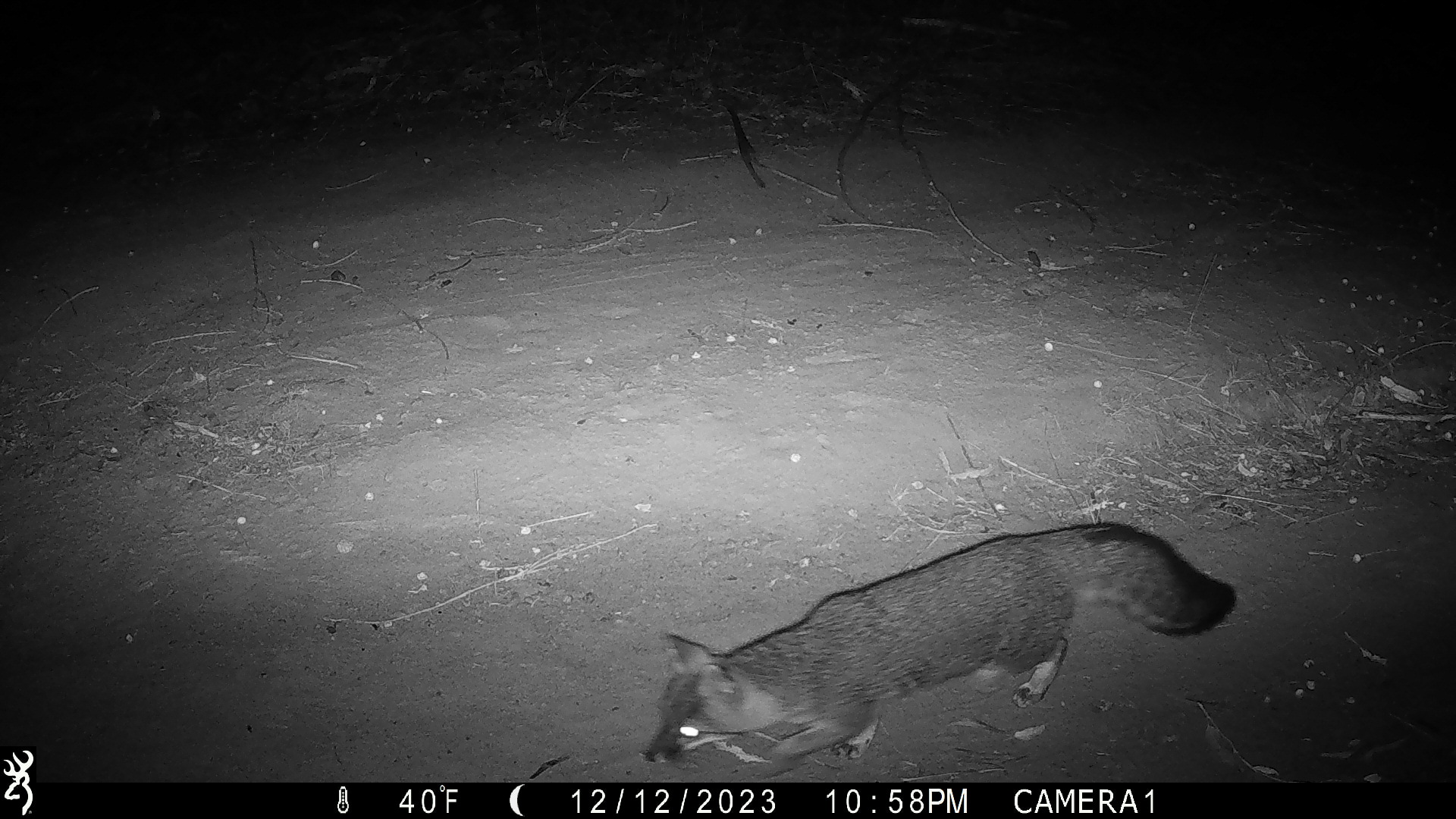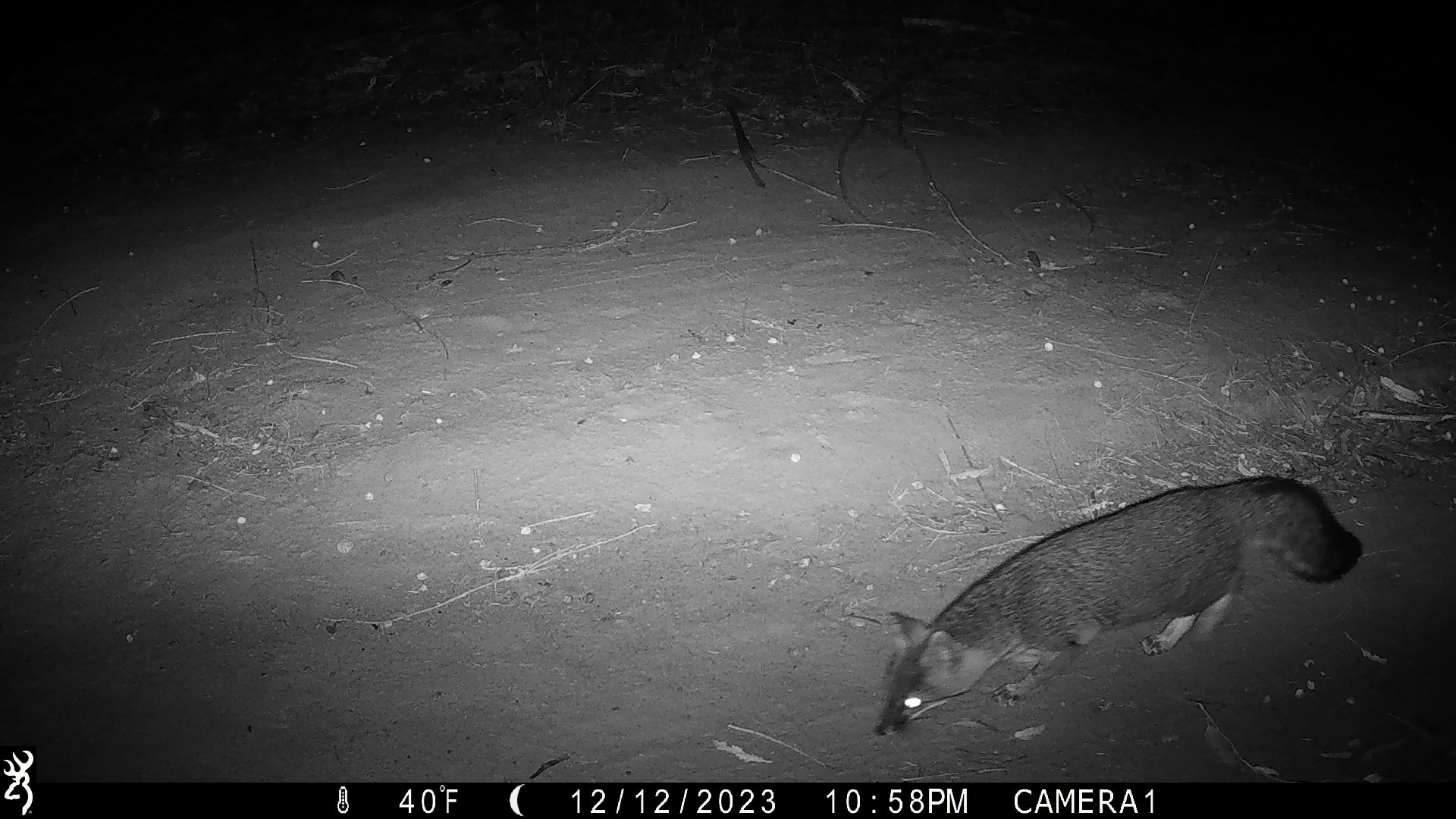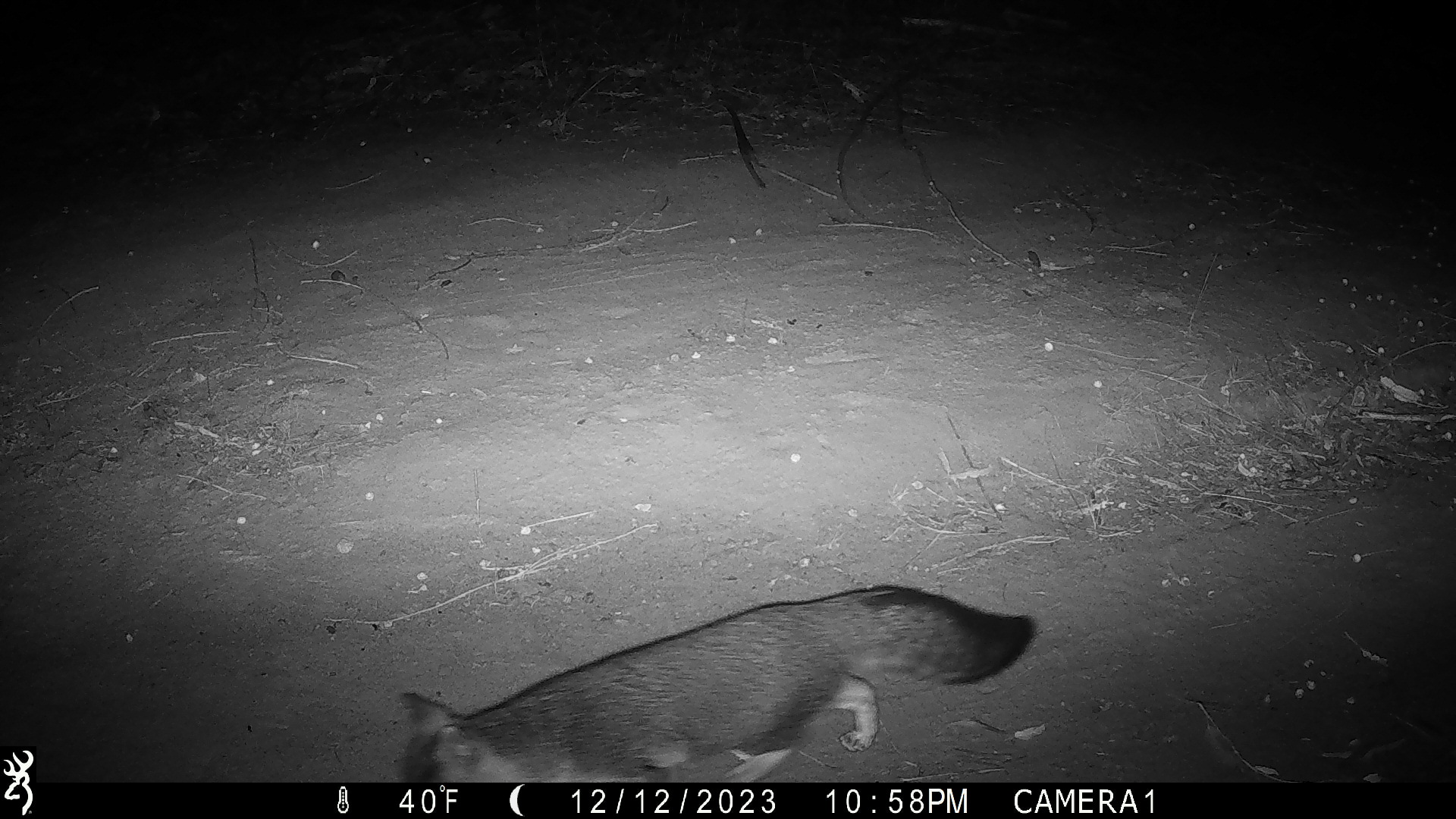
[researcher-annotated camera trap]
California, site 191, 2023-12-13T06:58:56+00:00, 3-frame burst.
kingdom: Animalia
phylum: Chordata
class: Mammalia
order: Carnivora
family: Canidae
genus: Urocyon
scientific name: Urocyon cinereoargenteus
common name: gray fox